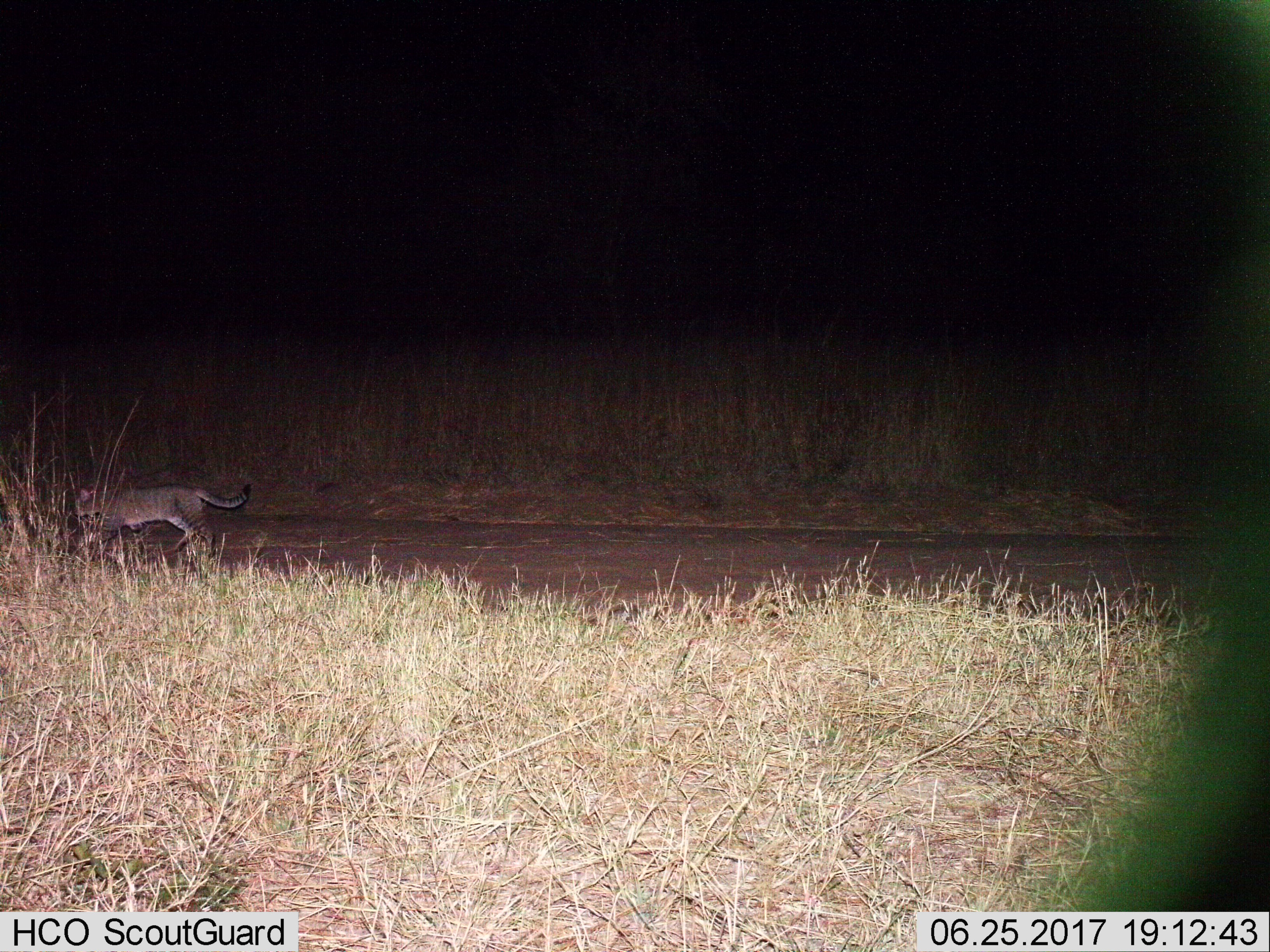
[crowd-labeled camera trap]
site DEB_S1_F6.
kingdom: Animalia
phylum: Chordata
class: Mammalia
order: Carnivora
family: Felidae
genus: Felis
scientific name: Felis lybica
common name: african wild cat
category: africanwildcat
Africanwildcat (african wild cat) (Felis lybica), count 1. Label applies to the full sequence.